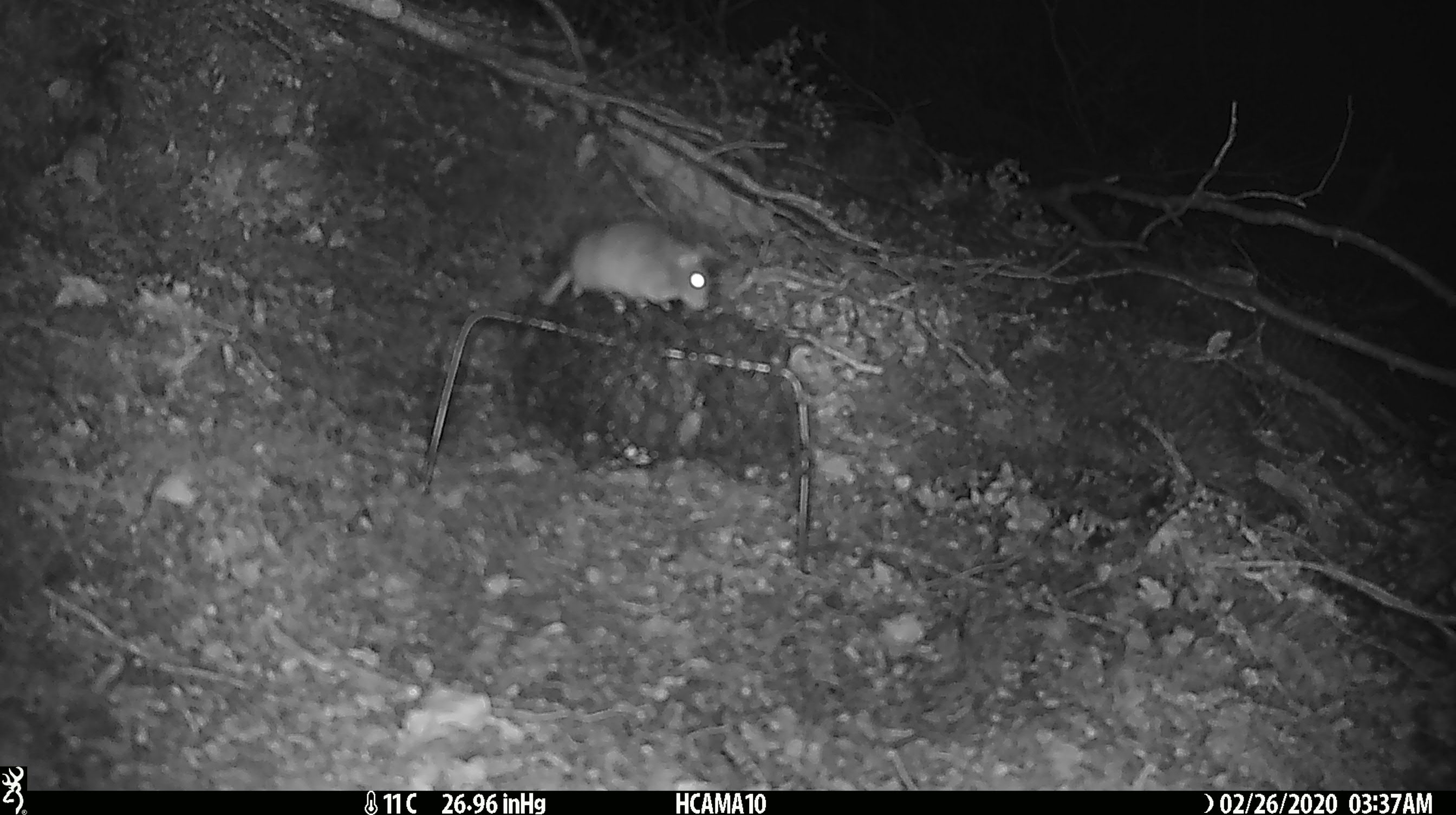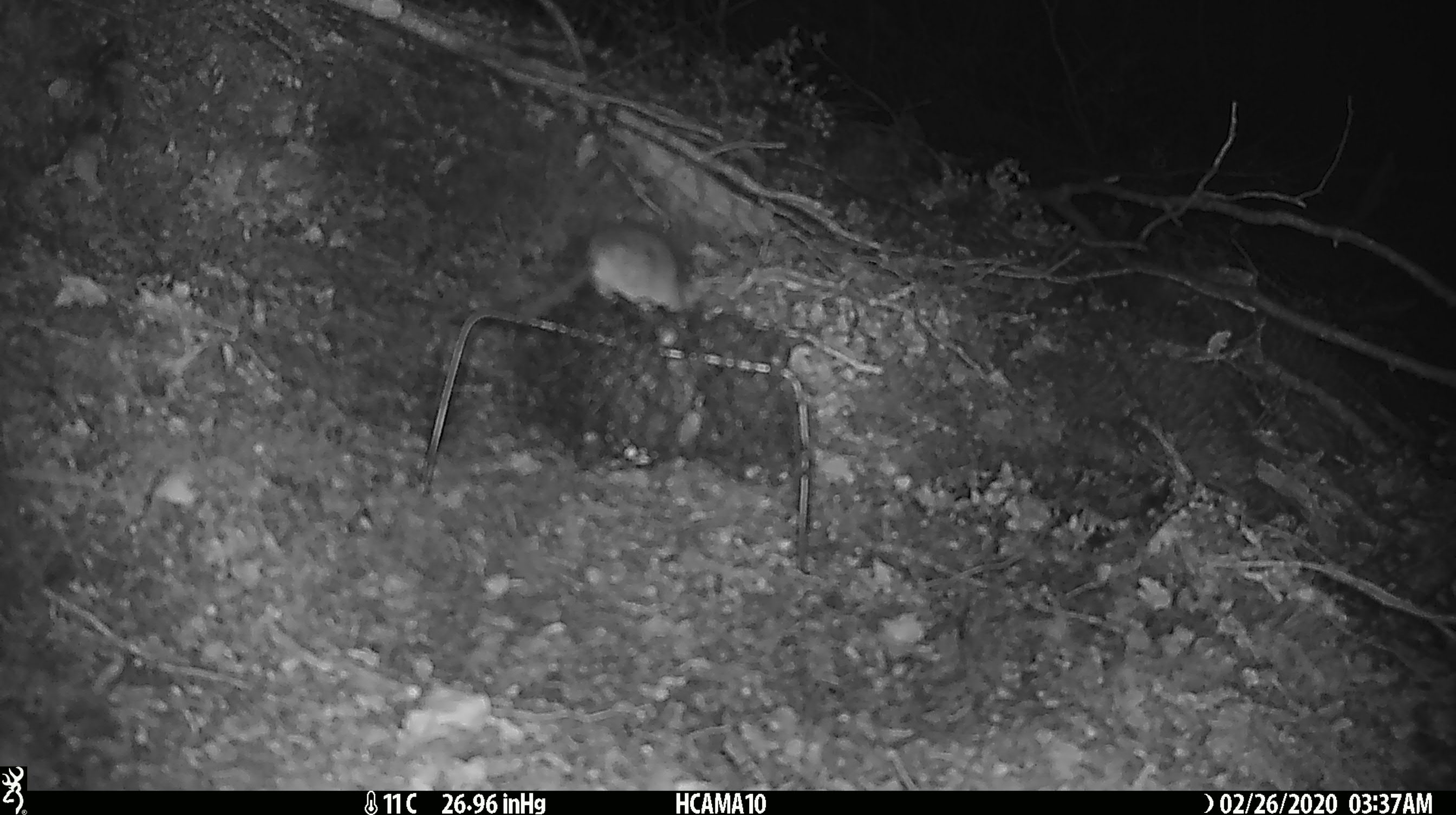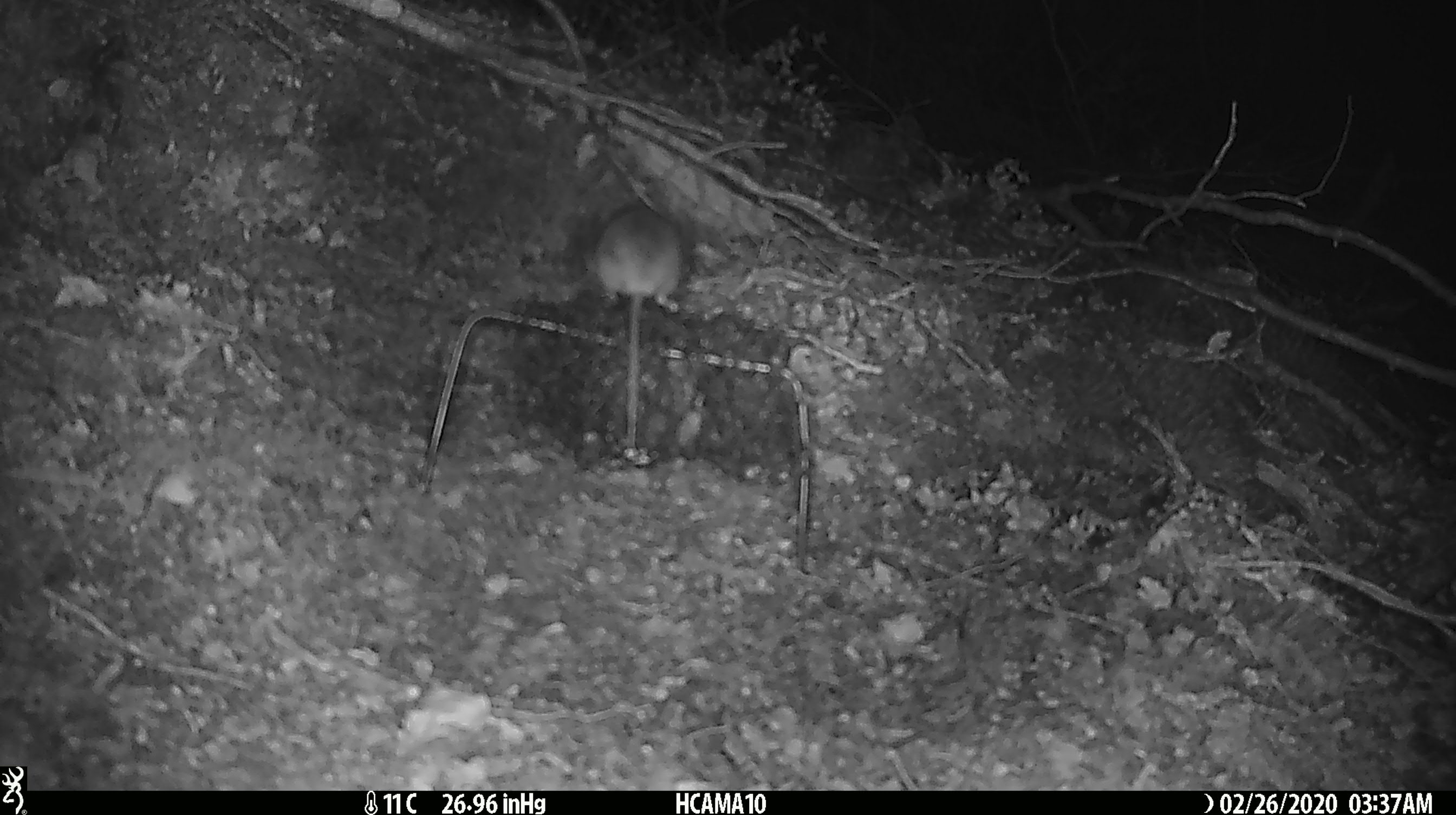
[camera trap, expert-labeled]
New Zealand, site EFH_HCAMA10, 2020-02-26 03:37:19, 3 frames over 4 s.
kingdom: Animalia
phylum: Chordata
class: Mammalia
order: Rodentia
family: Muridae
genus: Mus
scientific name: Mus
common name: mouse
Mouse (Mus).